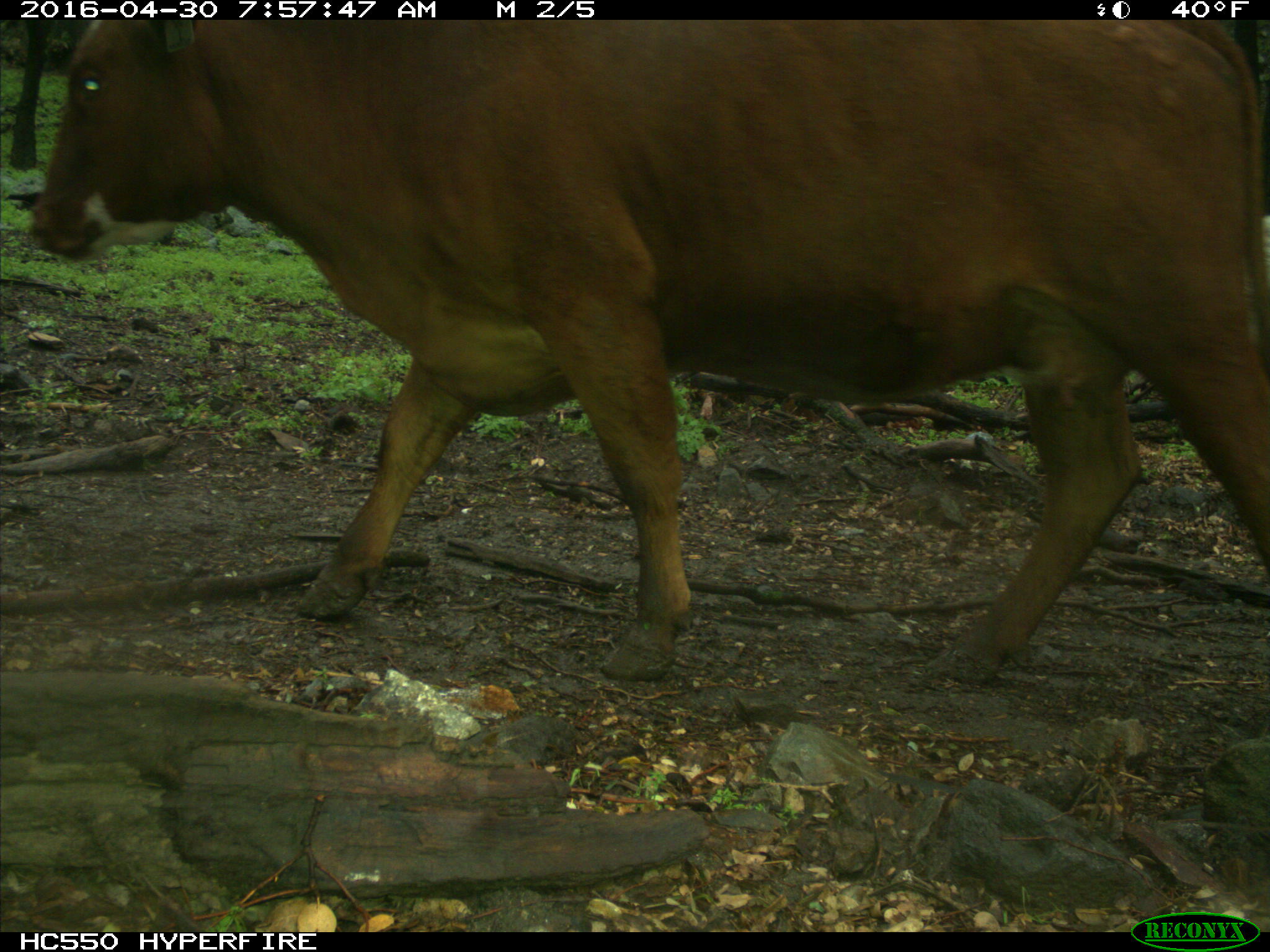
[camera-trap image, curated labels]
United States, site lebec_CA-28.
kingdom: Animalia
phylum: Chordata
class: Mammalia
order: Artiodactyla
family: Bovidae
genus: Bos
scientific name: Bos taurus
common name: domestic cow